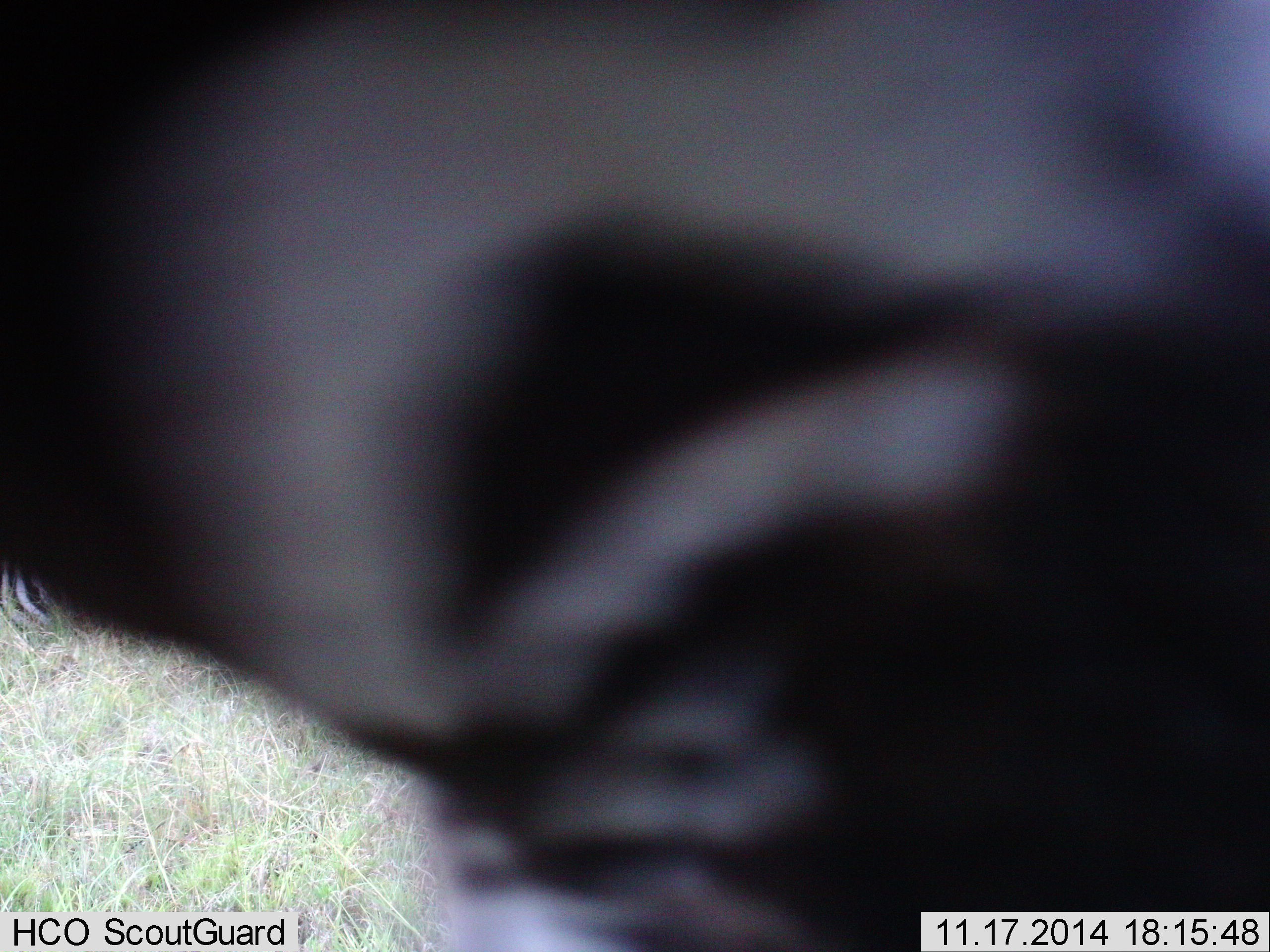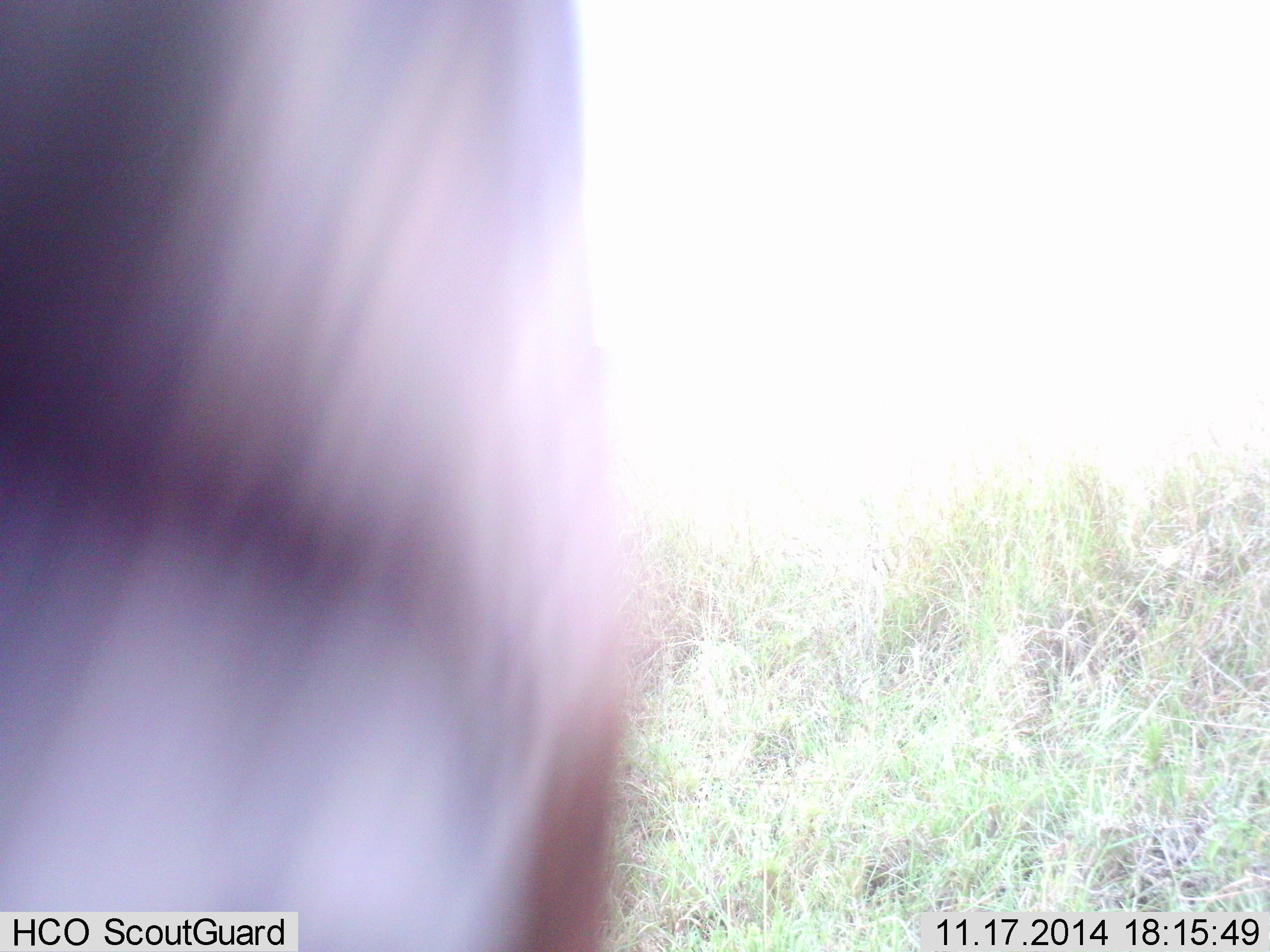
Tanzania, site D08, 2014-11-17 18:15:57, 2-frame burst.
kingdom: Animalia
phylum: Chordata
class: Mammalia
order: Perissodactyla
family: Equidae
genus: Equus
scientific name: Equus quagga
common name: plains zebra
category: zebra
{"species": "zebra (plains zebra) (Equus quagga)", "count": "1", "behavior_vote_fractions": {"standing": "12%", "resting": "0%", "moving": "88%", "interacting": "0%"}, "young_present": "0%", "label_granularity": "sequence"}